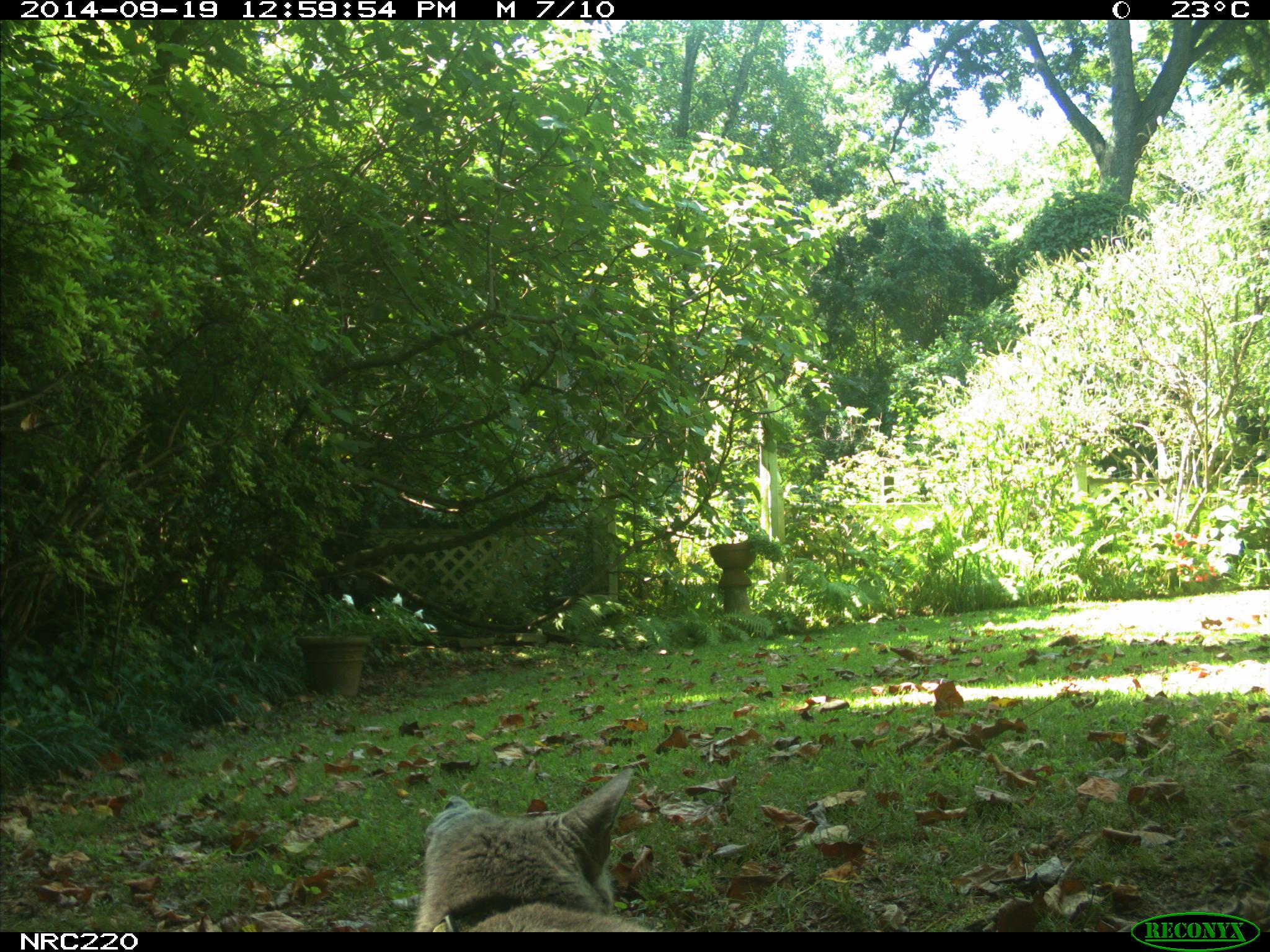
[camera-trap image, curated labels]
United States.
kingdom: Animalia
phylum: Chordata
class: Mammalia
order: Carnivora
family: Felidae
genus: Felis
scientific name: Felis catus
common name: domestic cat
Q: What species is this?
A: Domestic Cat (Felis catus).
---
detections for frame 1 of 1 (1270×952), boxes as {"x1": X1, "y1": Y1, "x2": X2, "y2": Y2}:
Domestic Cat: {"x1": 414, "y1": 774, "x2": 640, "y2": 932}